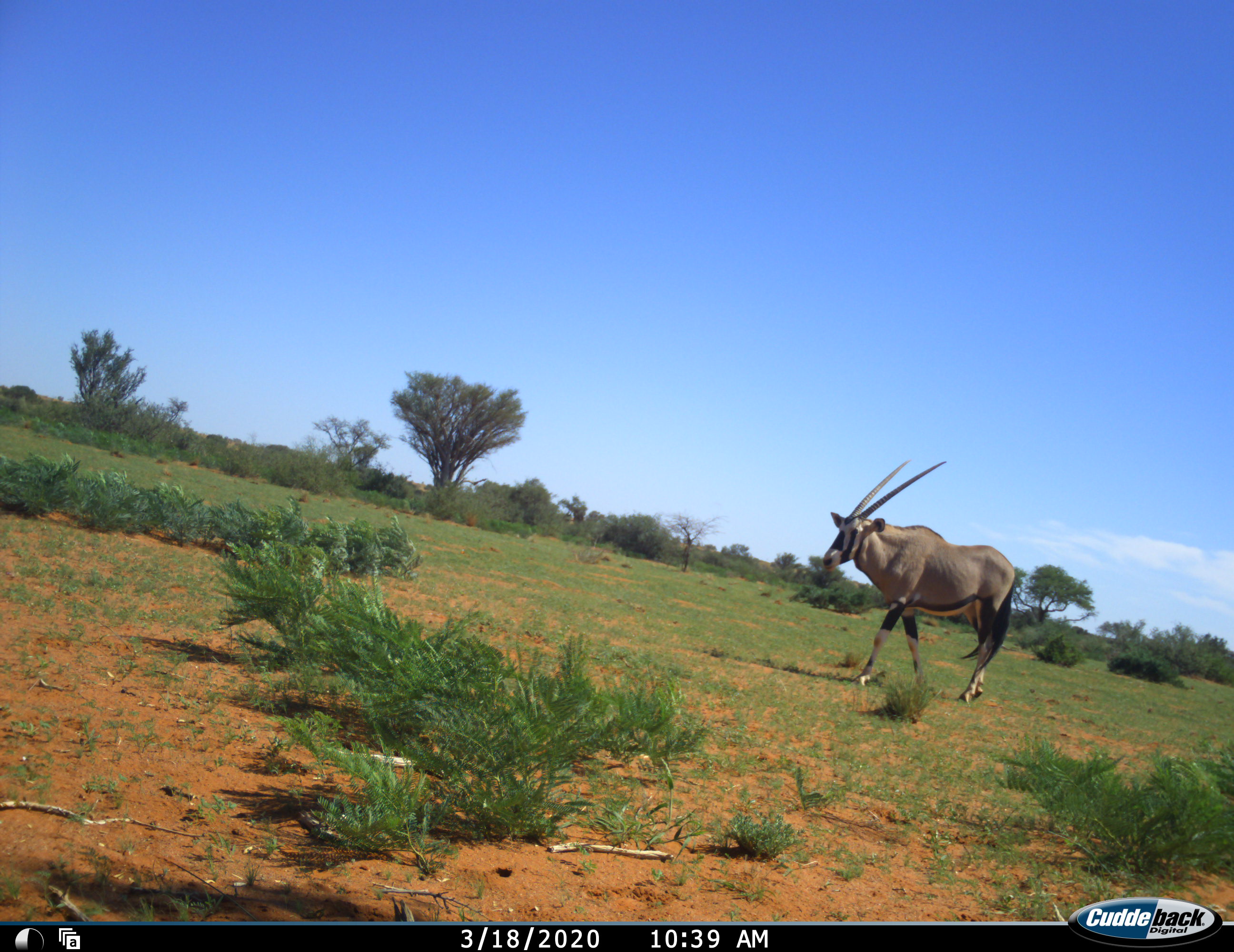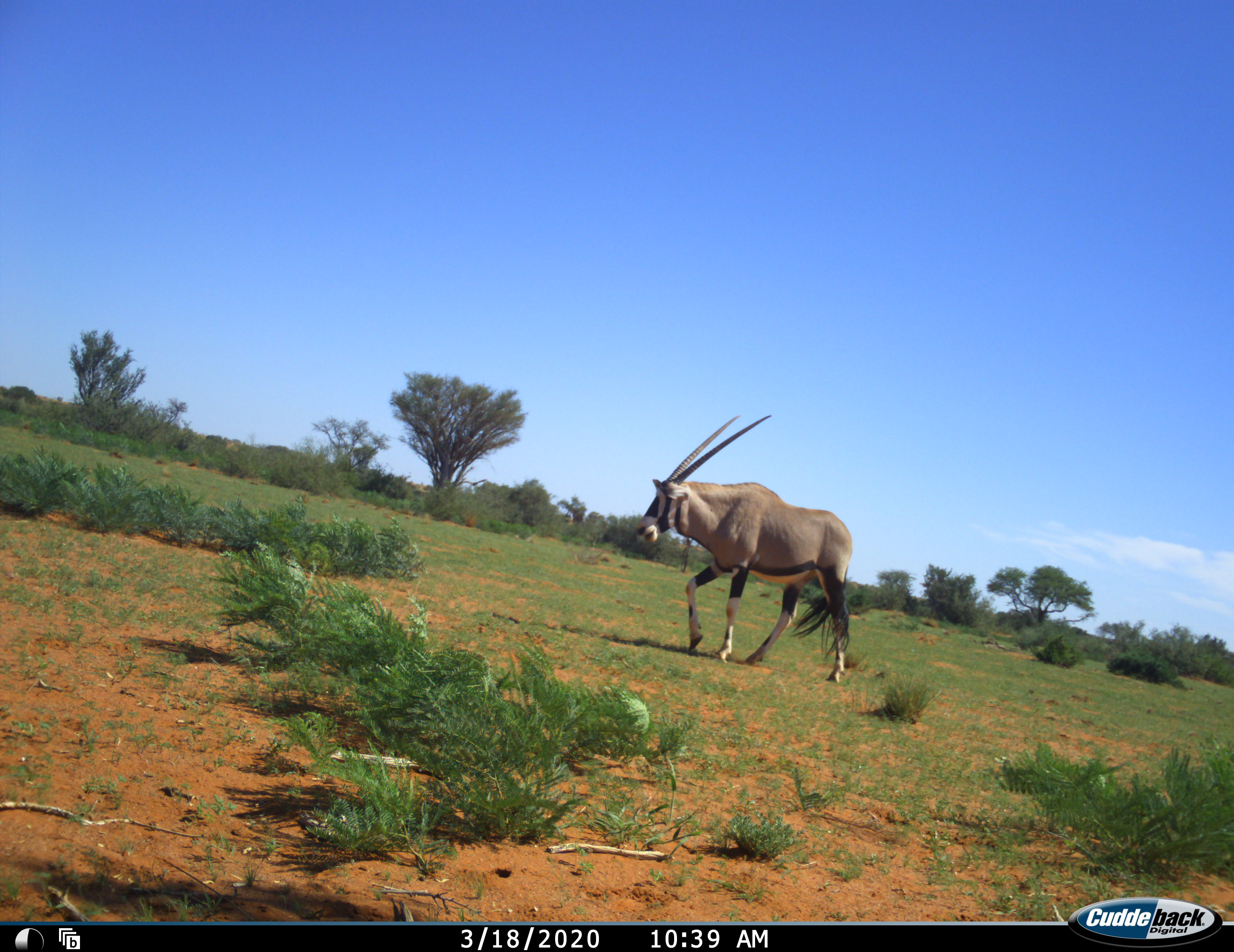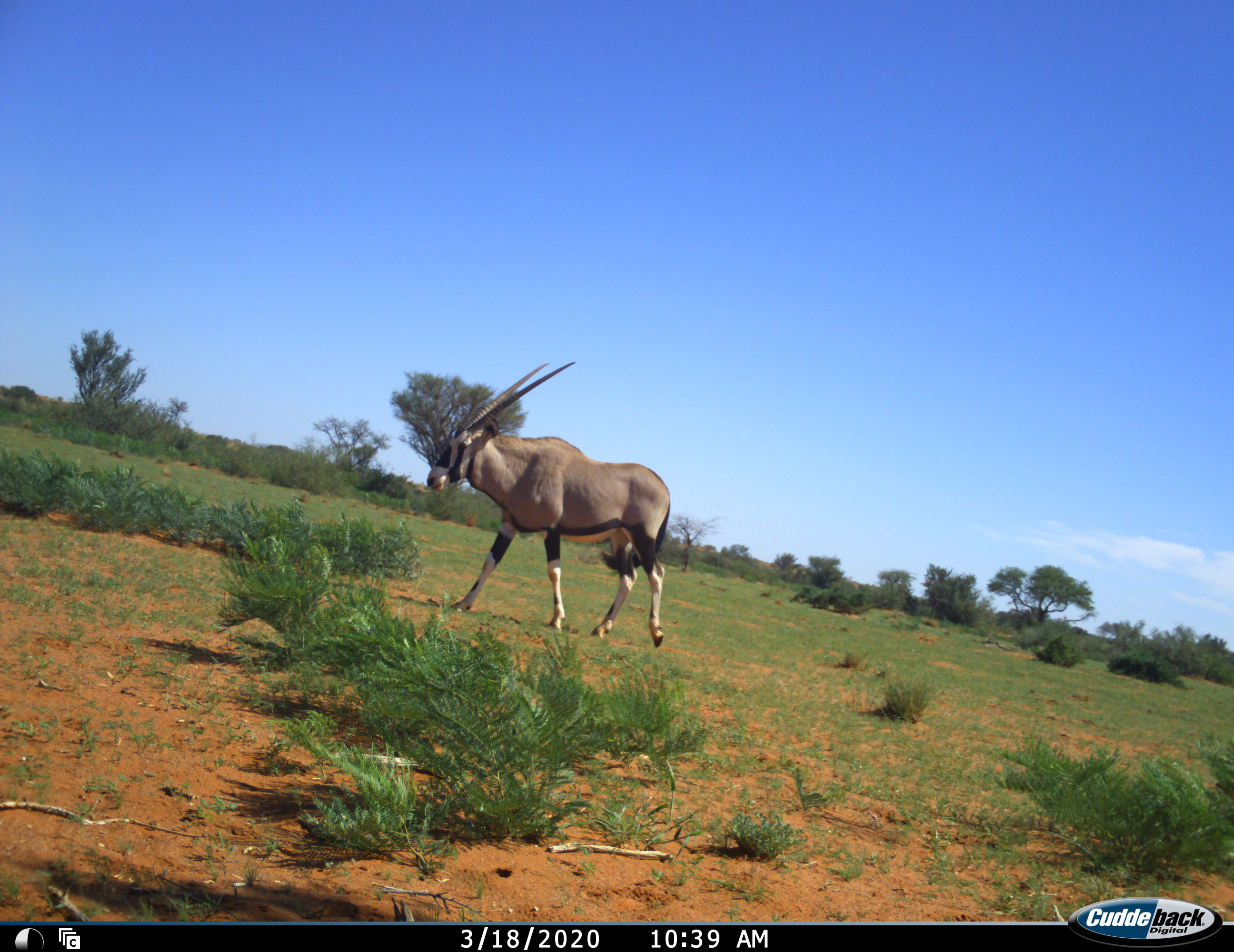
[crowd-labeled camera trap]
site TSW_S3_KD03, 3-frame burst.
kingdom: Animalia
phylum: Chordata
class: Mammalia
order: Artiodactyla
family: Bovidae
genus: Oryx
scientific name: Oryx gazella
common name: gemsbok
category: oryx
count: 1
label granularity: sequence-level